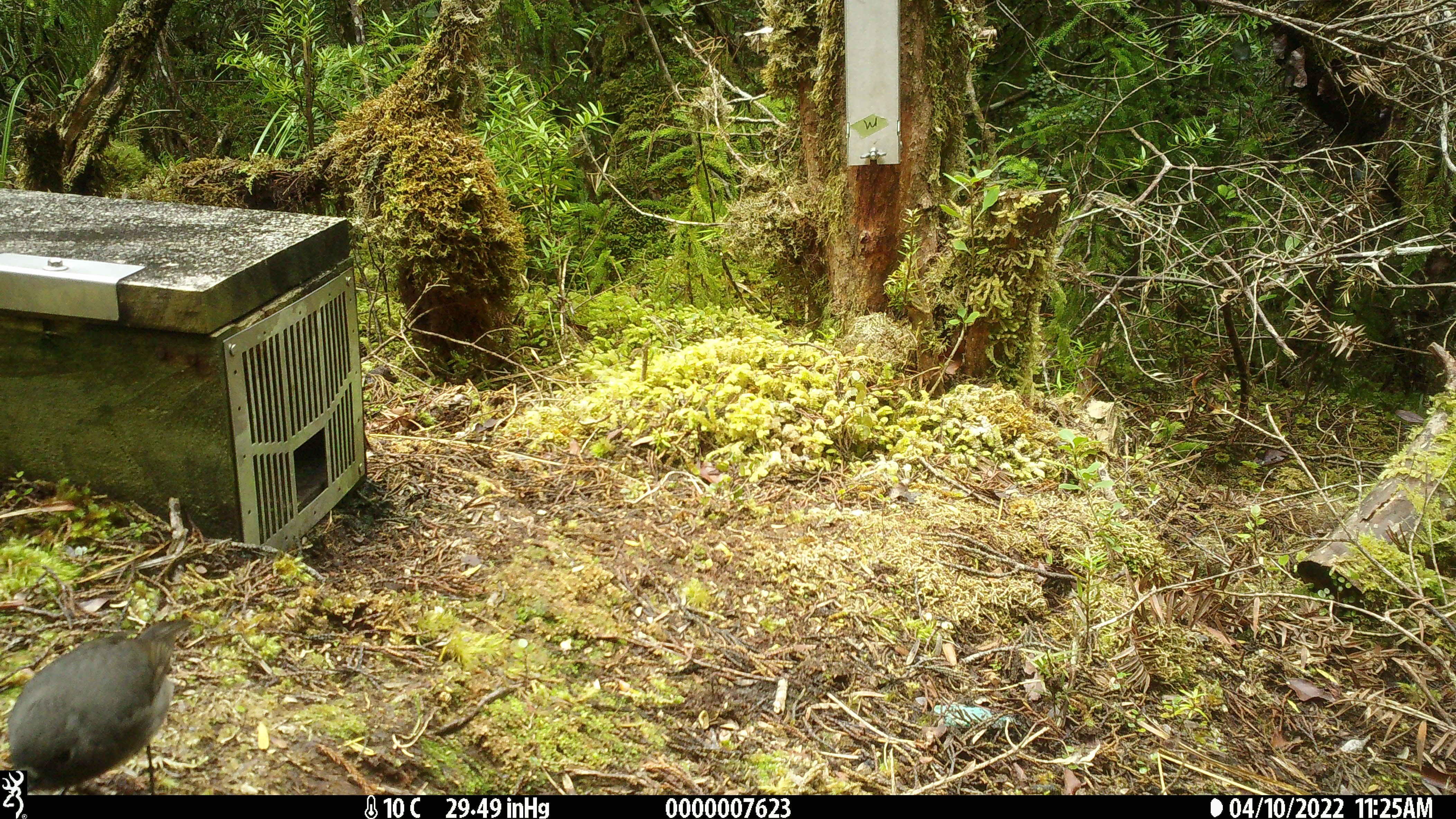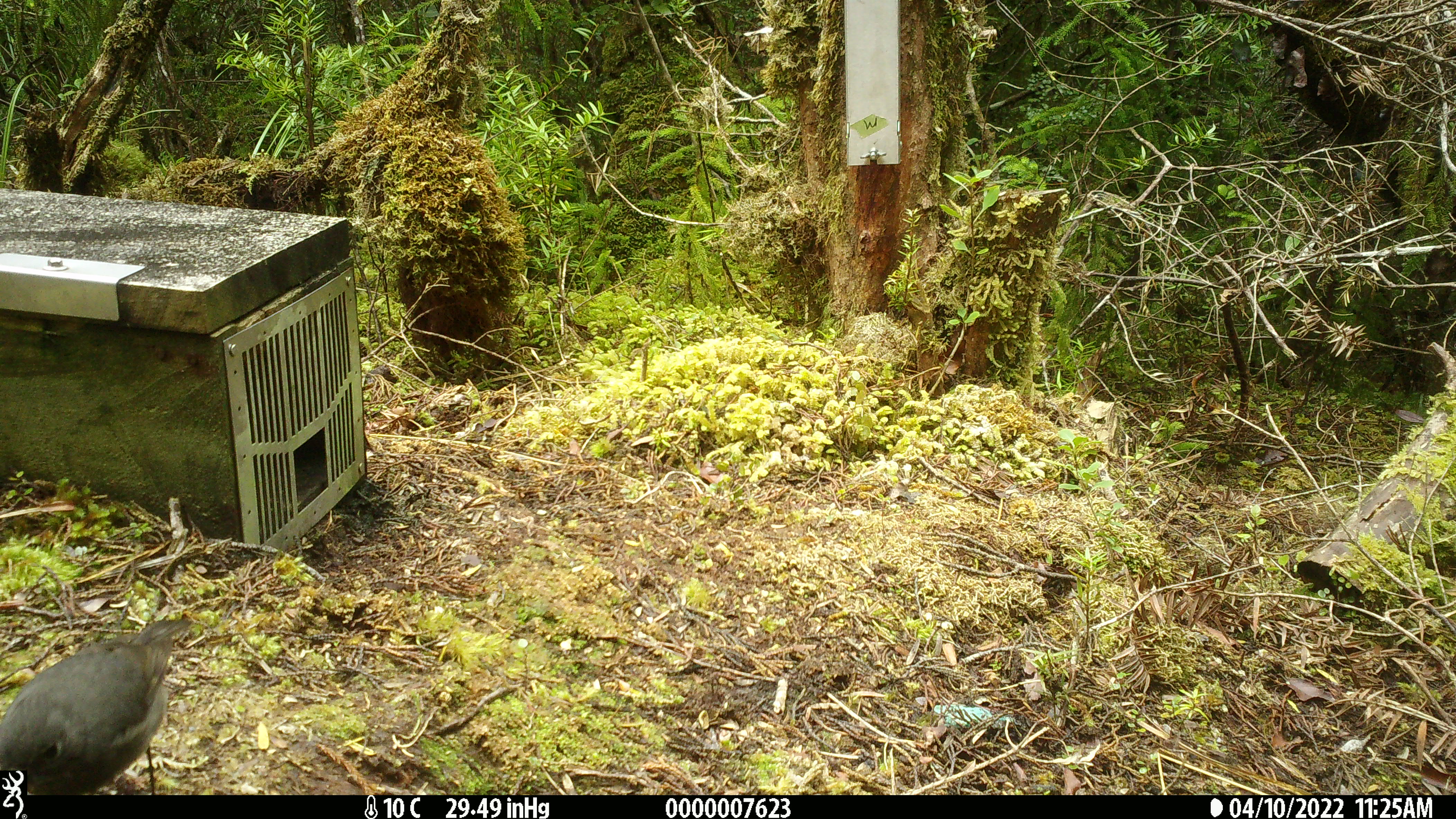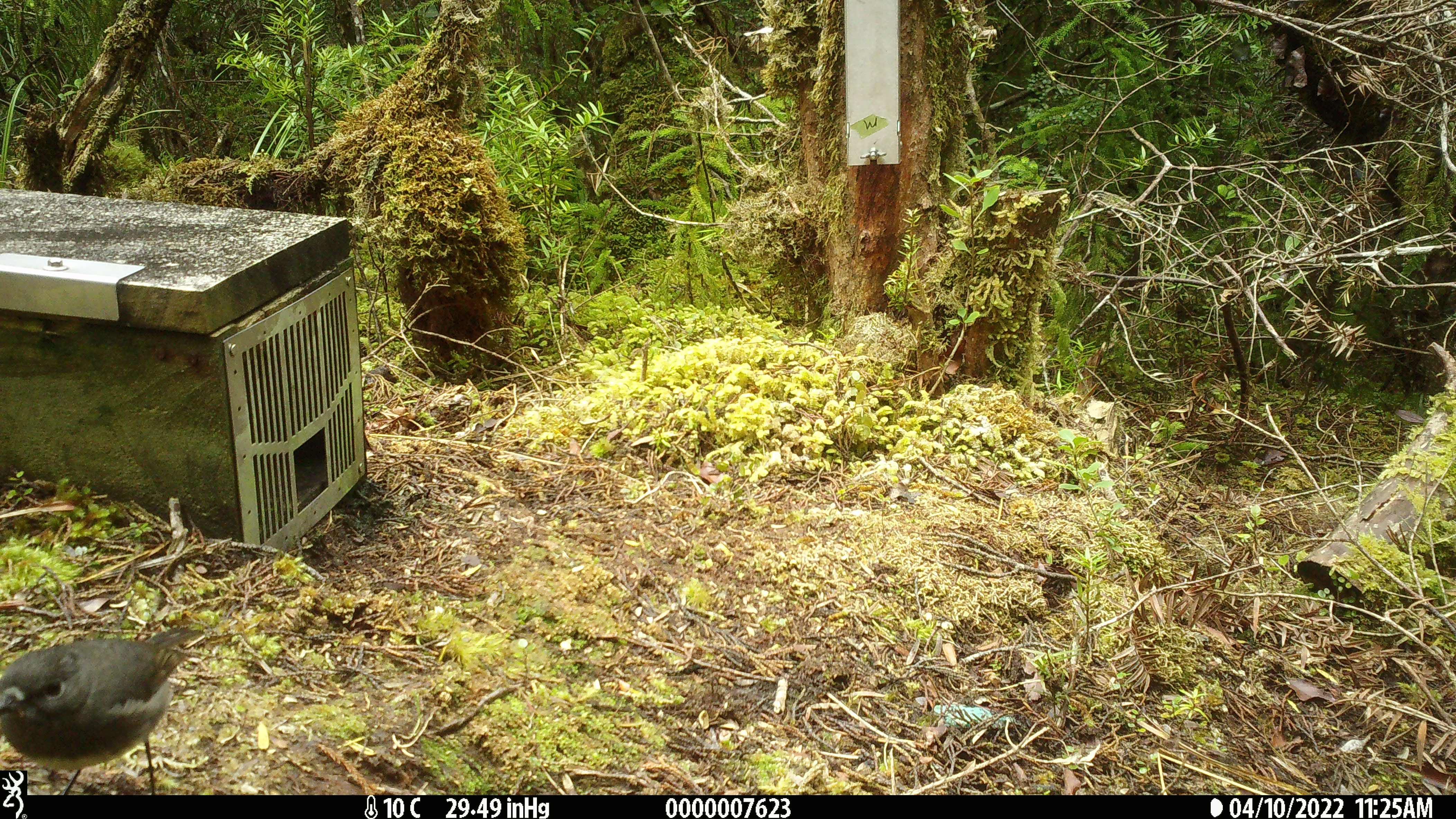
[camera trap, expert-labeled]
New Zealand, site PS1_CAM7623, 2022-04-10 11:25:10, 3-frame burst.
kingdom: Animalia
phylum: Chordata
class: Aves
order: Passeriformes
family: Petroicidae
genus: Petroica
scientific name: Petroica australis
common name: new zealand robin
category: robin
Robin (new zealand robin) (Petroica australis).